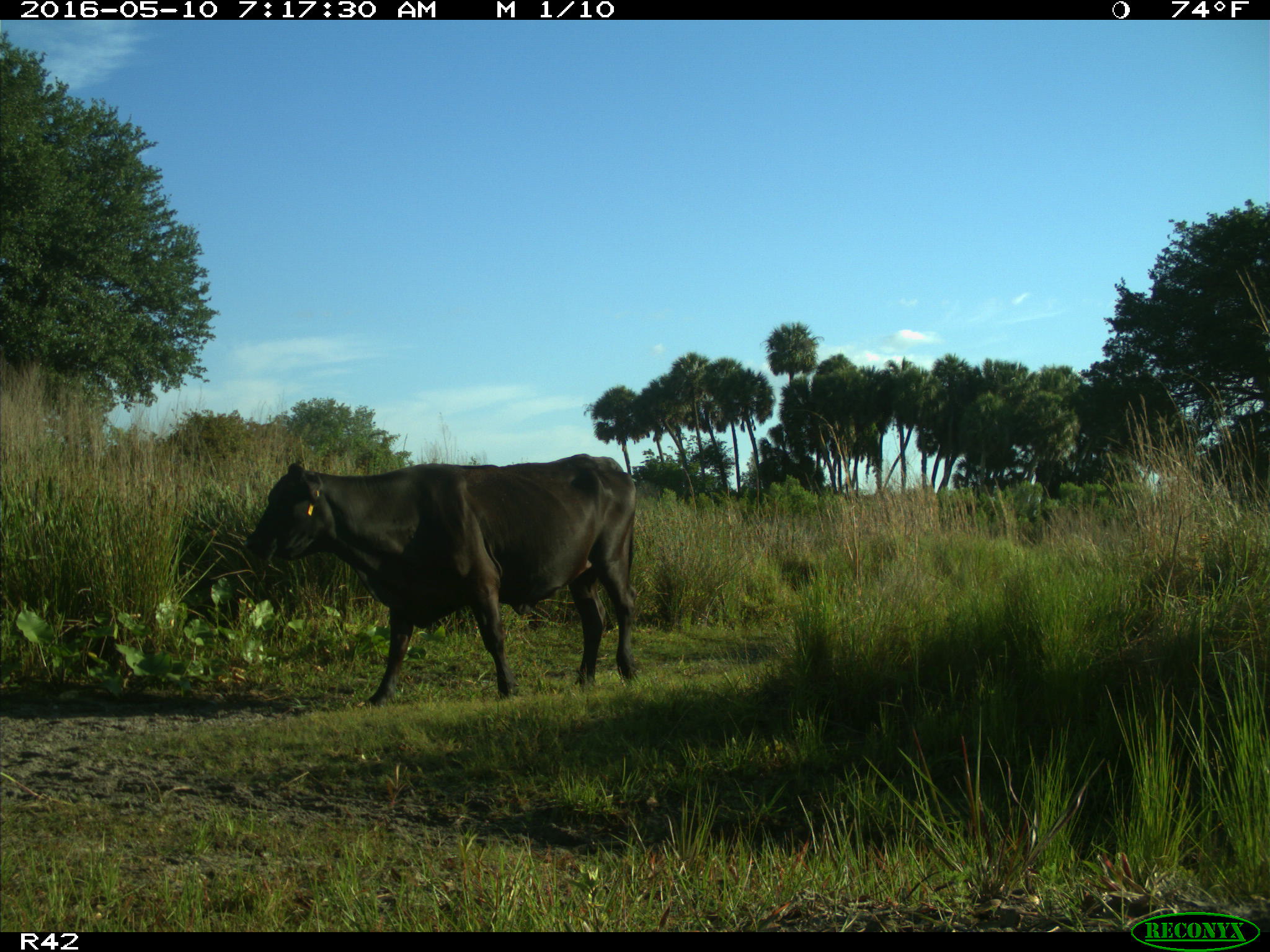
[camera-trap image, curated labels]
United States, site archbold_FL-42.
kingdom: Animalia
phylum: Chordata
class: Mammalia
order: Artiodactyla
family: Bovidae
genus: Bos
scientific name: Bos taurus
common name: domestic cow